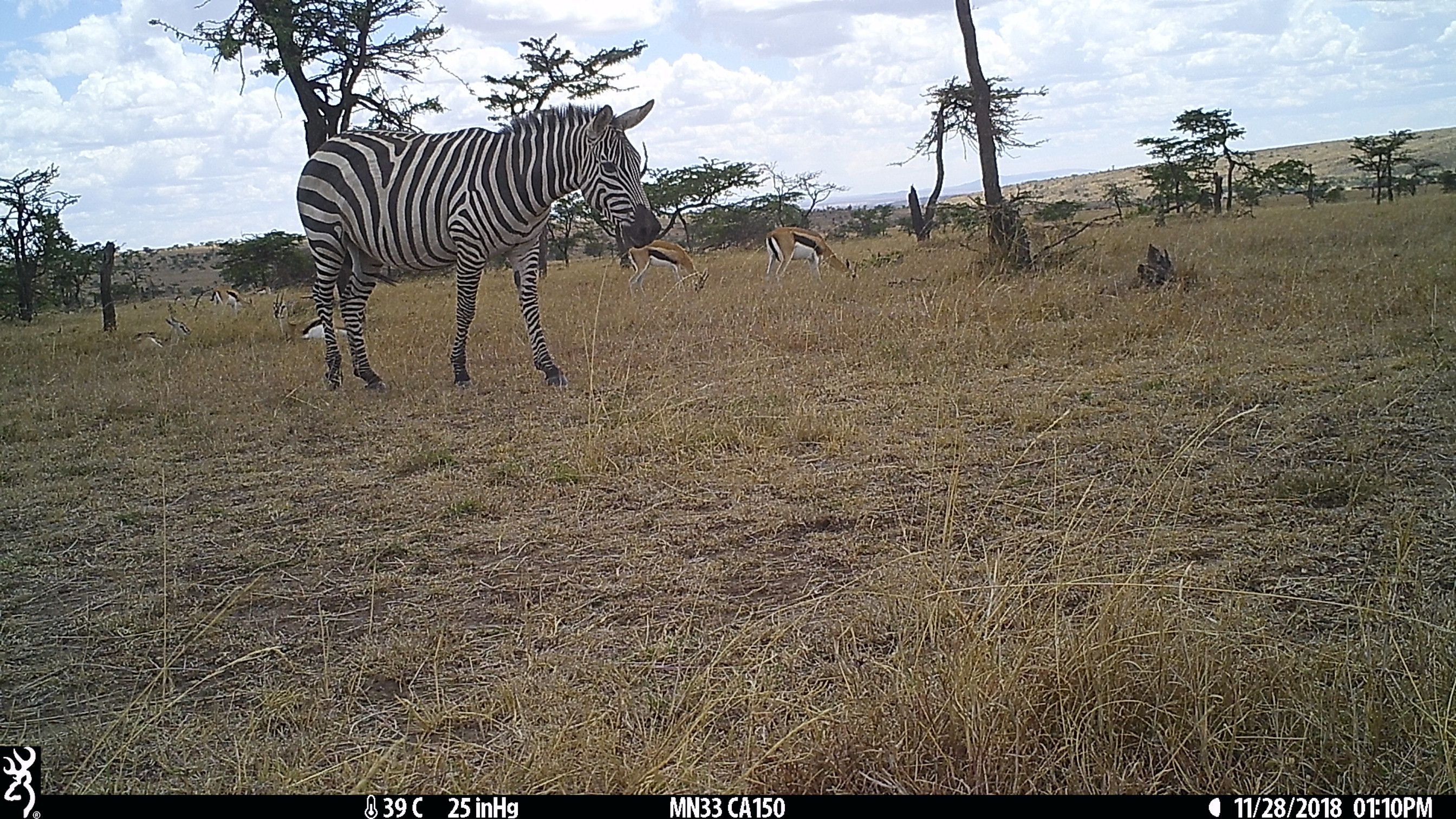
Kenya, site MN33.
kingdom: Animalia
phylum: Chordata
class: Mammalia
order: Artiodactyla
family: Bovidae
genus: Eudorcas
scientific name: Eudorcas thomsonii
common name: thomon's gazelle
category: gazelle thomsons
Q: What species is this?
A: Gazelle thomsons (thomon's gazelle) (Eudorcas thomsonii).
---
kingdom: Animalia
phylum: Chordata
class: Mammalia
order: Perissodactyla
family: Equidae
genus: Equus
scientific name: Equus quagga burchellii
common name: burchell's zebra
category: zebra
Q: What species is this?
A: Zebra (burchell's zebra) (Equus quagga burchellii).